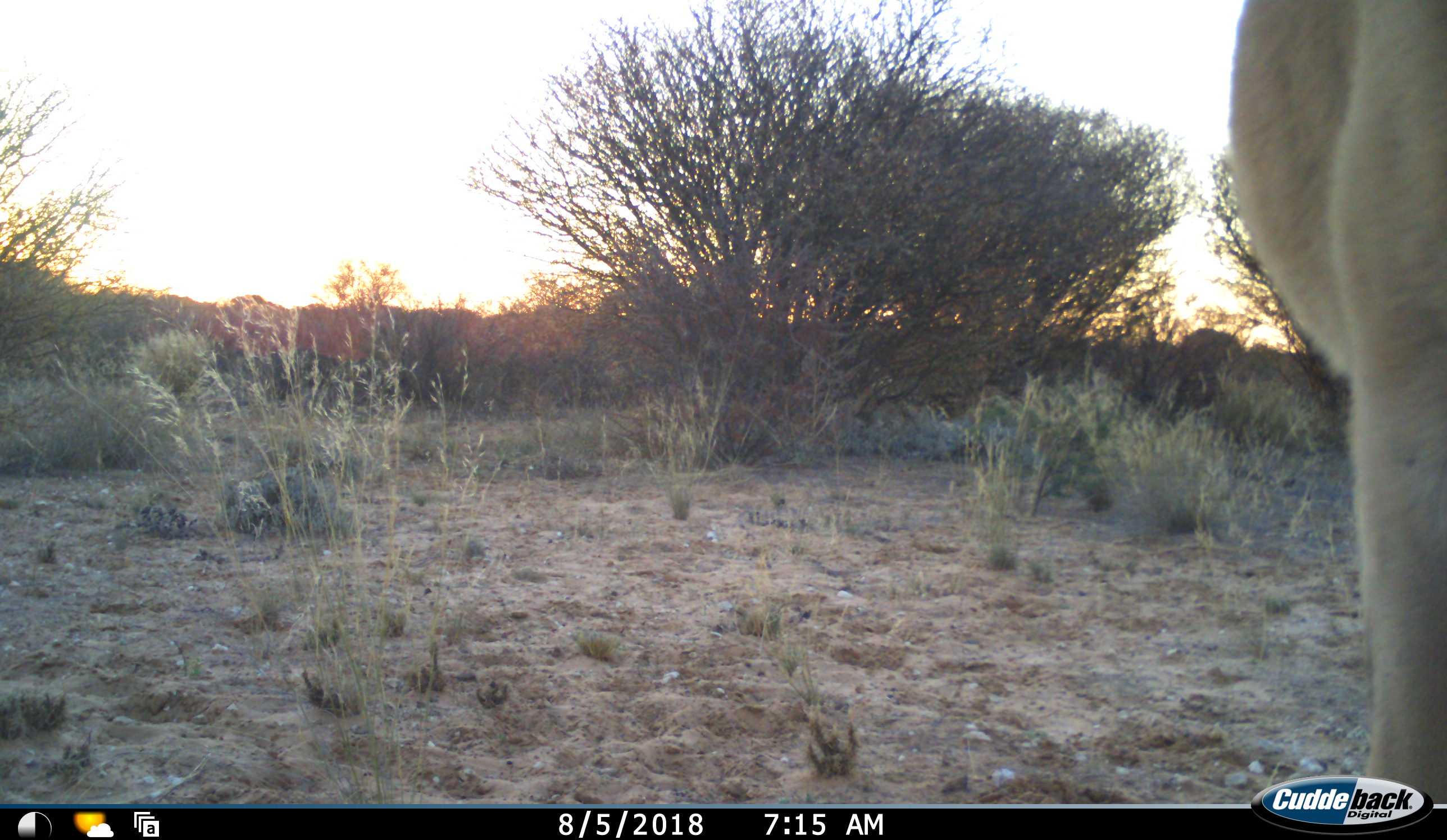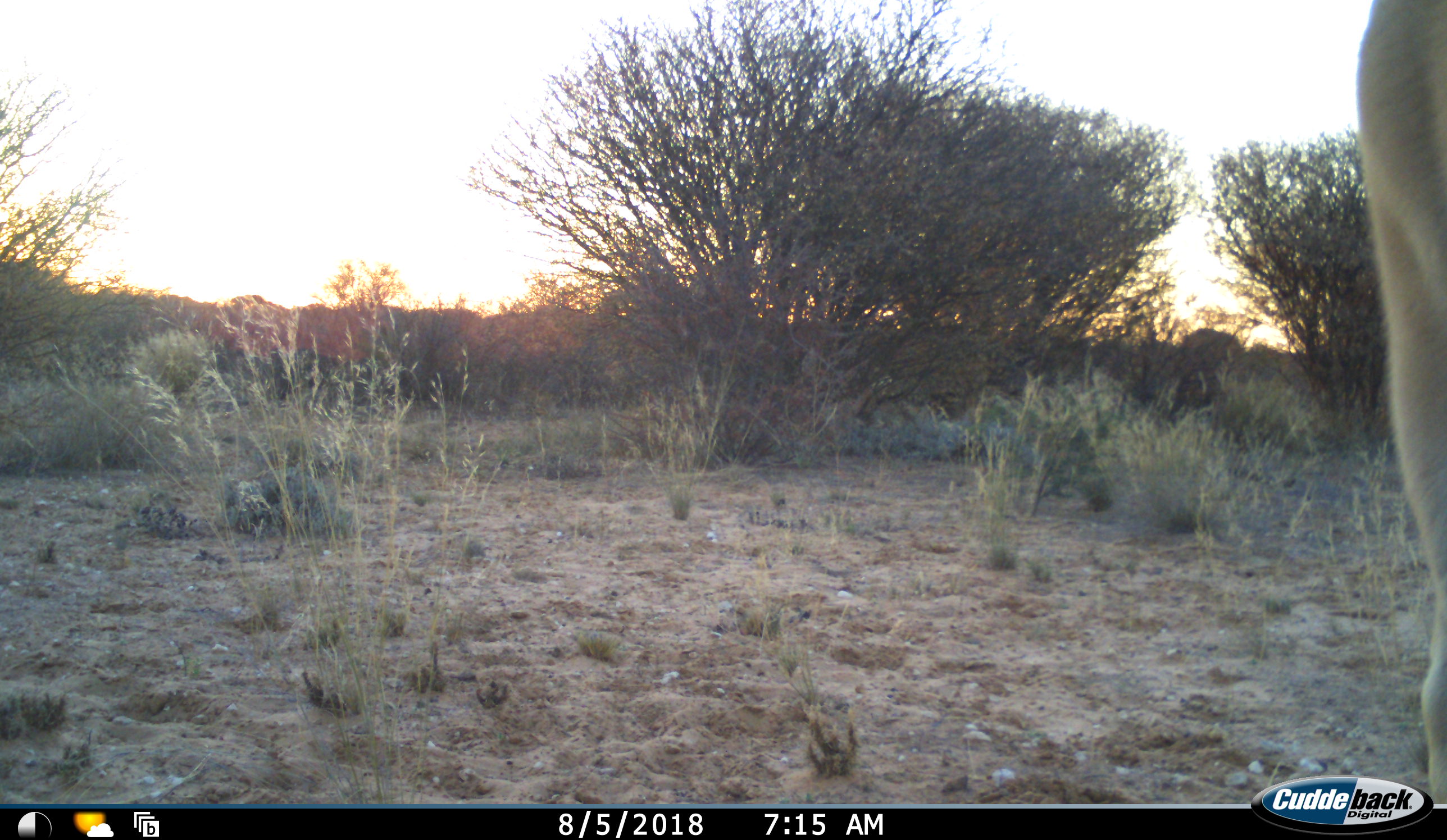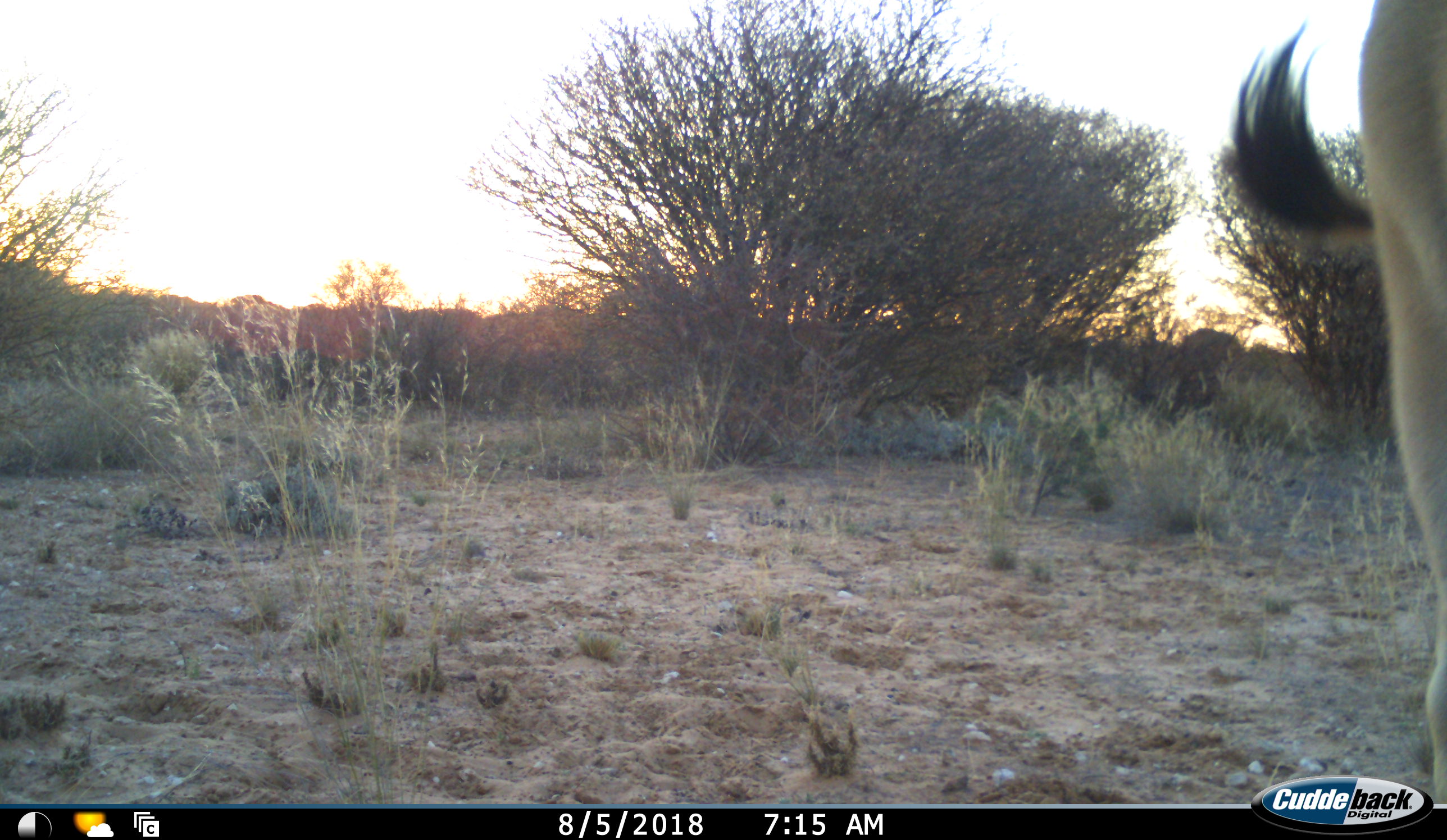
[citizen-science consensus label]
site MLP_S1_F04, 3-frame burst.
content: unidentified animal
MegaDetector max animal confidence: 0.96